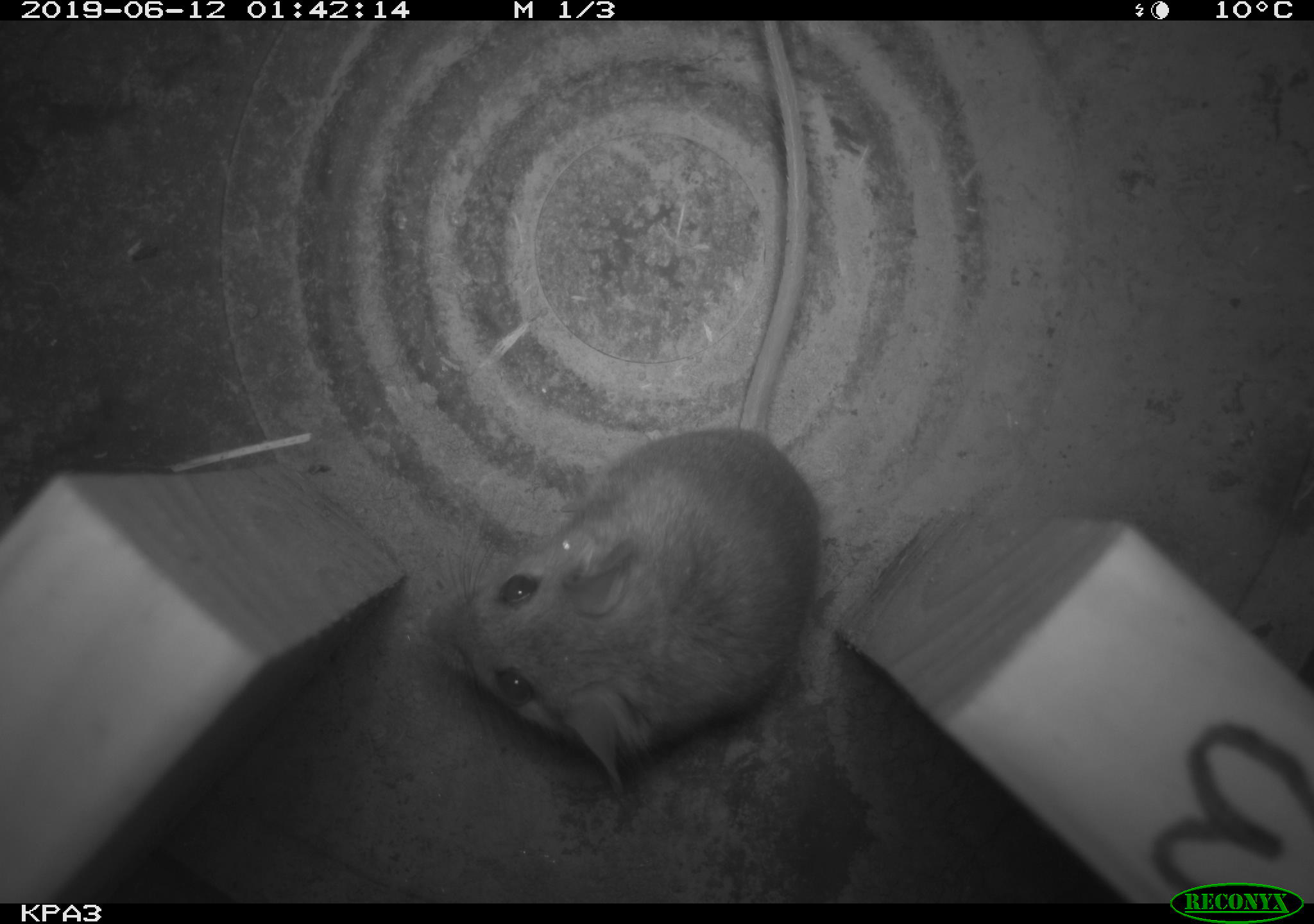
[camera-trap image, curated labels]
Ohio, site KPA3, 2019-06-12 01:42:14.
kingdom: Animalia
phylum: Chordata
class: Mammalia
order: Rodentia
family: Cricetidae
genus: Peromyscus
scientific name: Peromyscus leucopus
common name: white-footed mouse